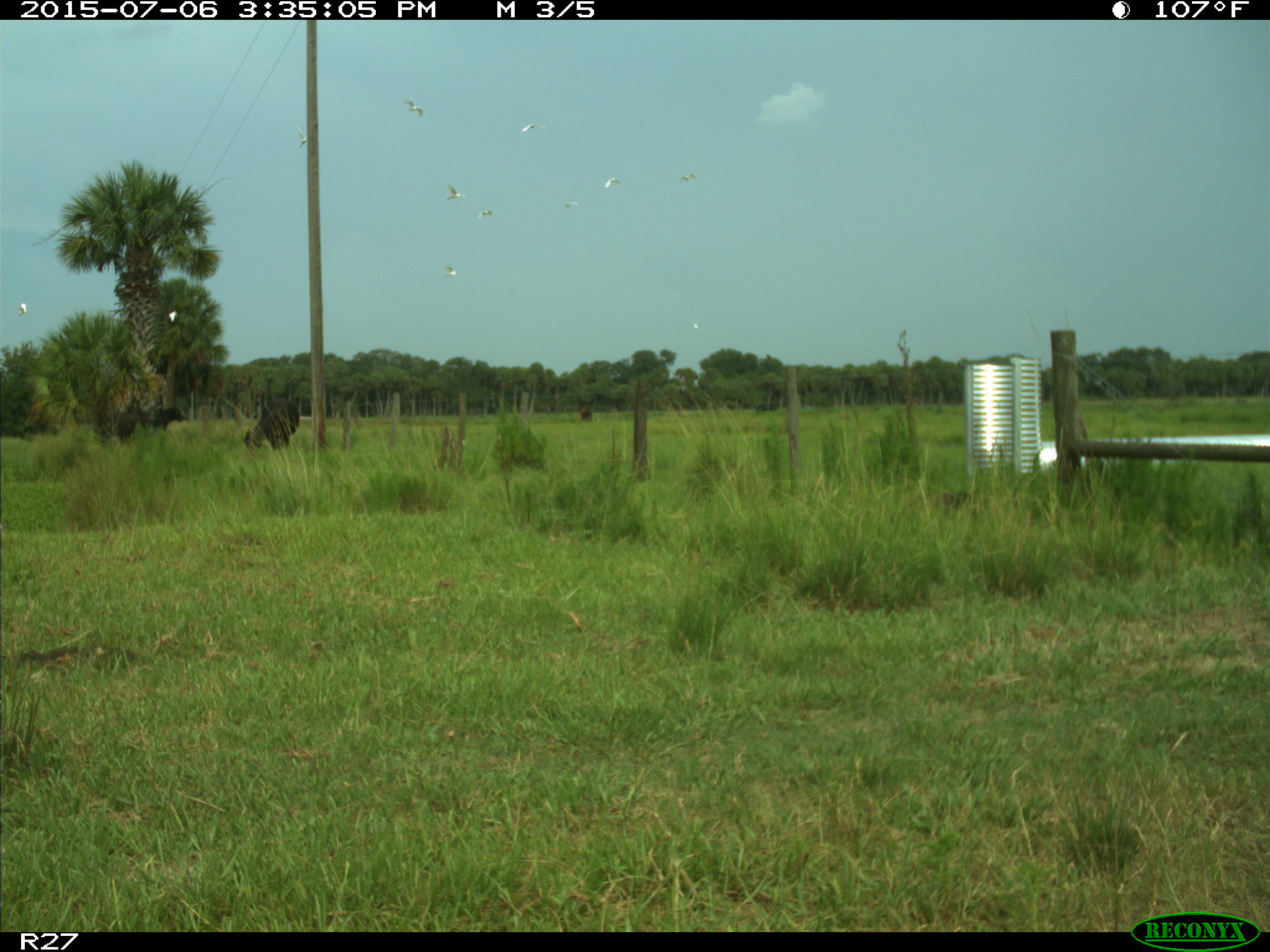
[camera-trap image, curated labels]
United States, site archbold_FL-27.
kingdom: Animalia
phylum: Chordata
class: Mammalia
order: Artiodactyla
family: Bovidae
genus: Bos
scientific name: Bos taurus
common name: domestic cow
Bos taurus (domestic cow).